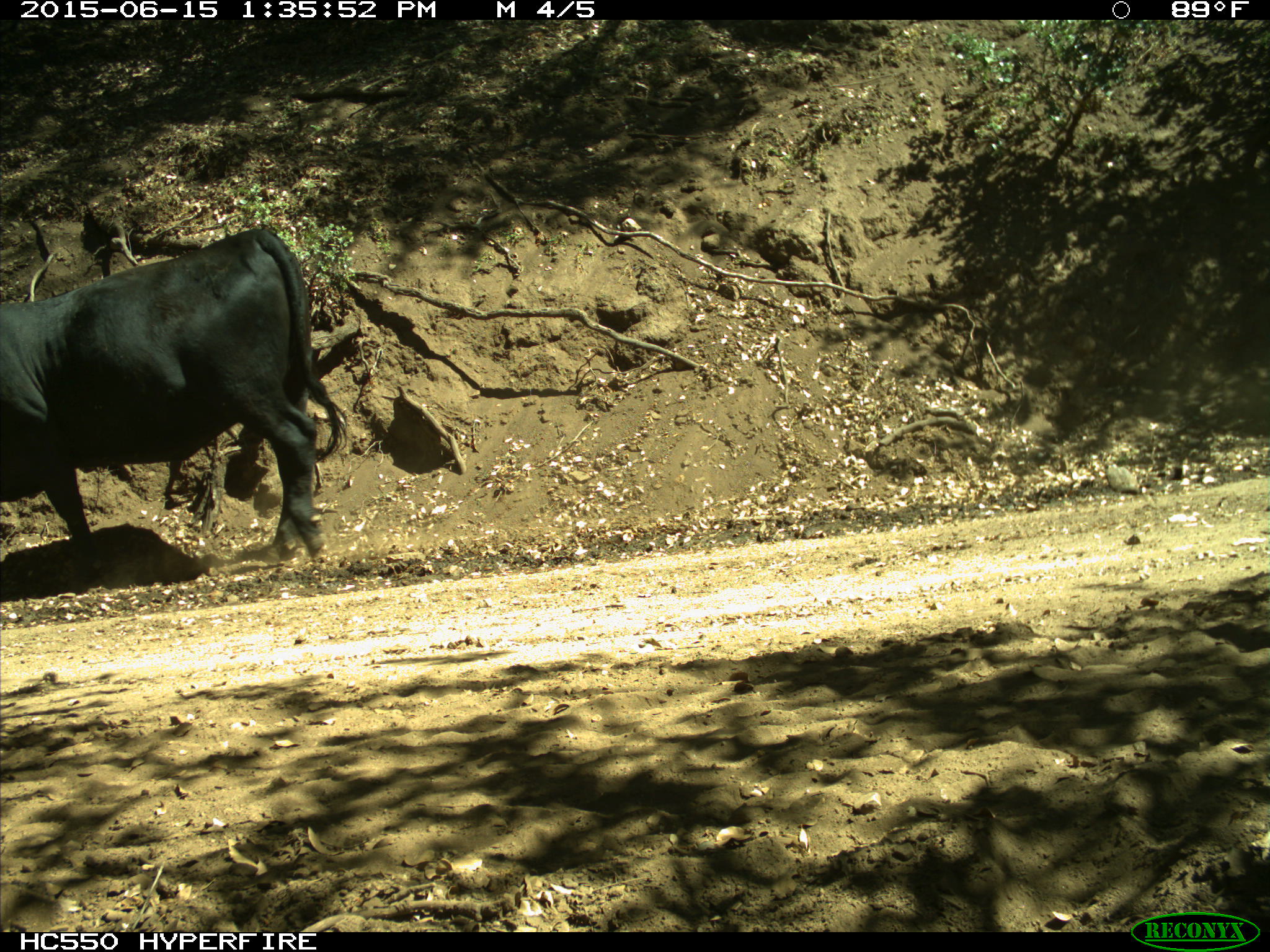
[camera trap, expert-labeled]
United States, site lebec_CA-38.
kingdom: Animalia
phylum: Chordata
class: Mammalia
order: Artiodactyla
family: Bovidae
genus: Bos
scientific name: Bos taurus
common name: domestic cow